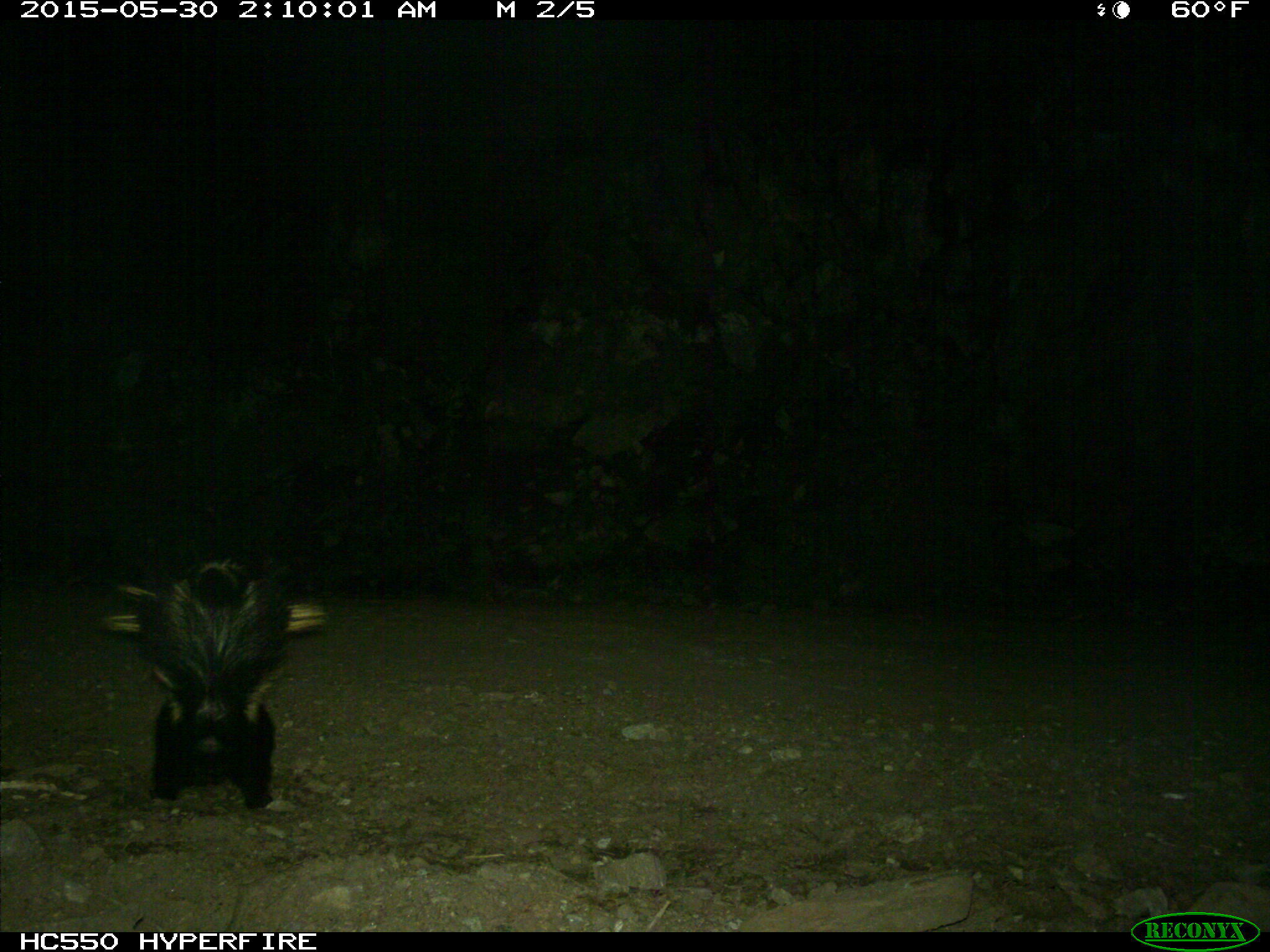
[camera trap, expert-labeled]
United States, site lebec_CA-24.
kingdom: Animalia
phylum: Chordata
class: Mammalia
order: Carnivora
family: Mephitidae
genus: Mephitis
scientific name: Mephitis mephitis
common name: striped skunk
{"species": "Mephitis mephitis (striped skunk)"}